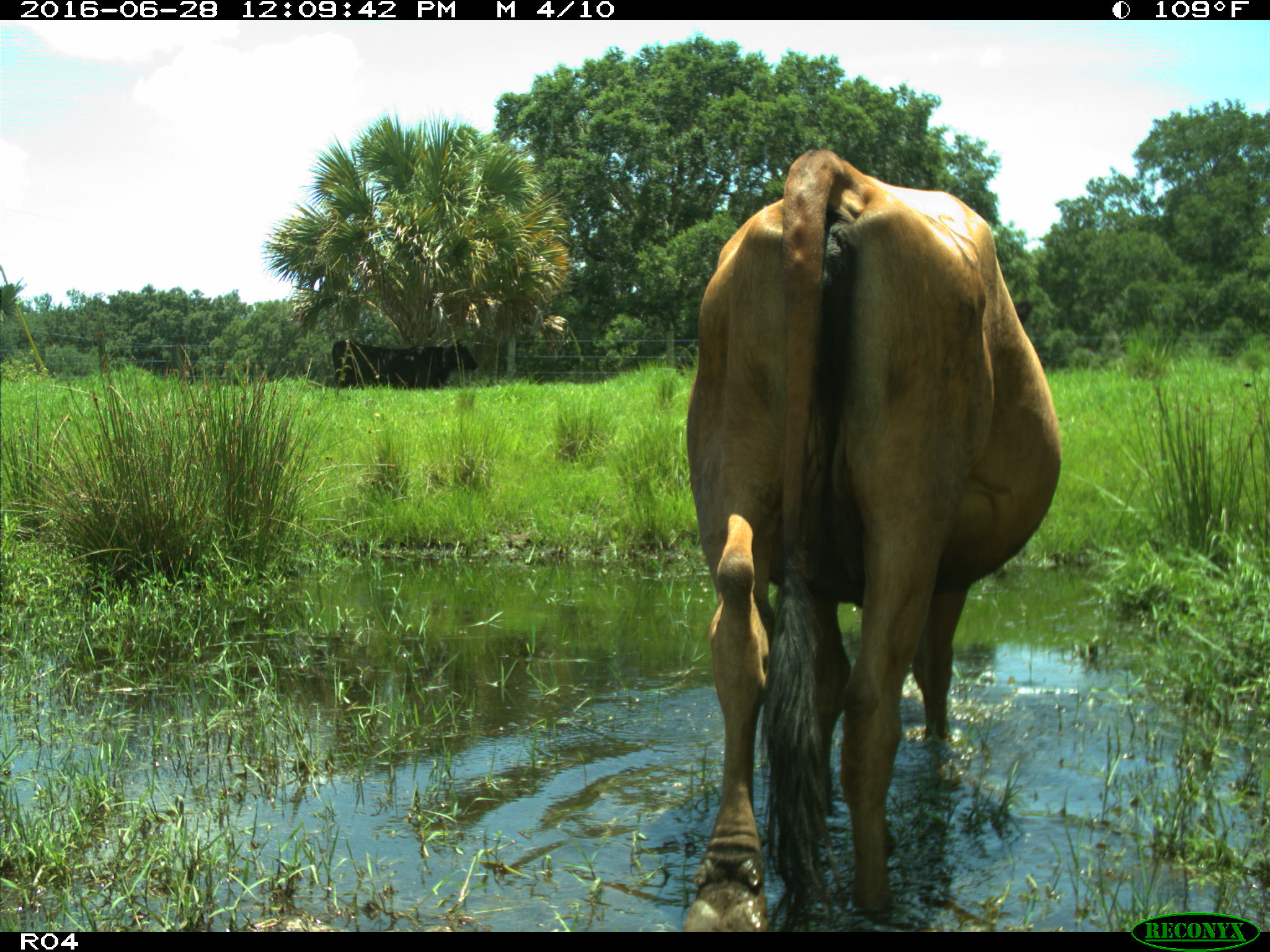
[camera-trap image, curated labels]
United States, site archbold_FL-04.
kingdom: Animalia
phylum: Chordata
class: Mammalia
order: Artiodactyla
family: Bovidae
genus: Bos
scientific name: Bos taurus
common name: domestic cow